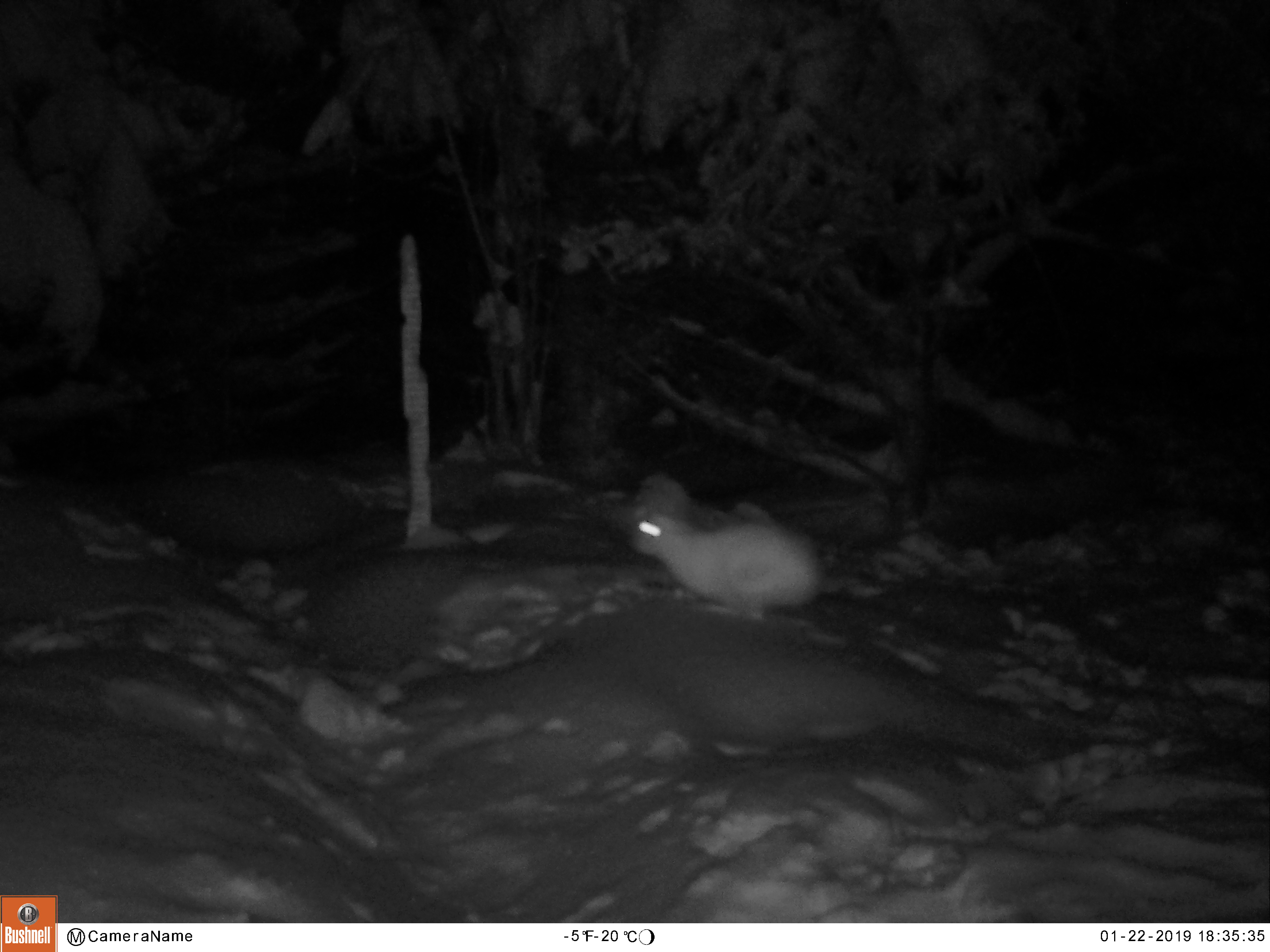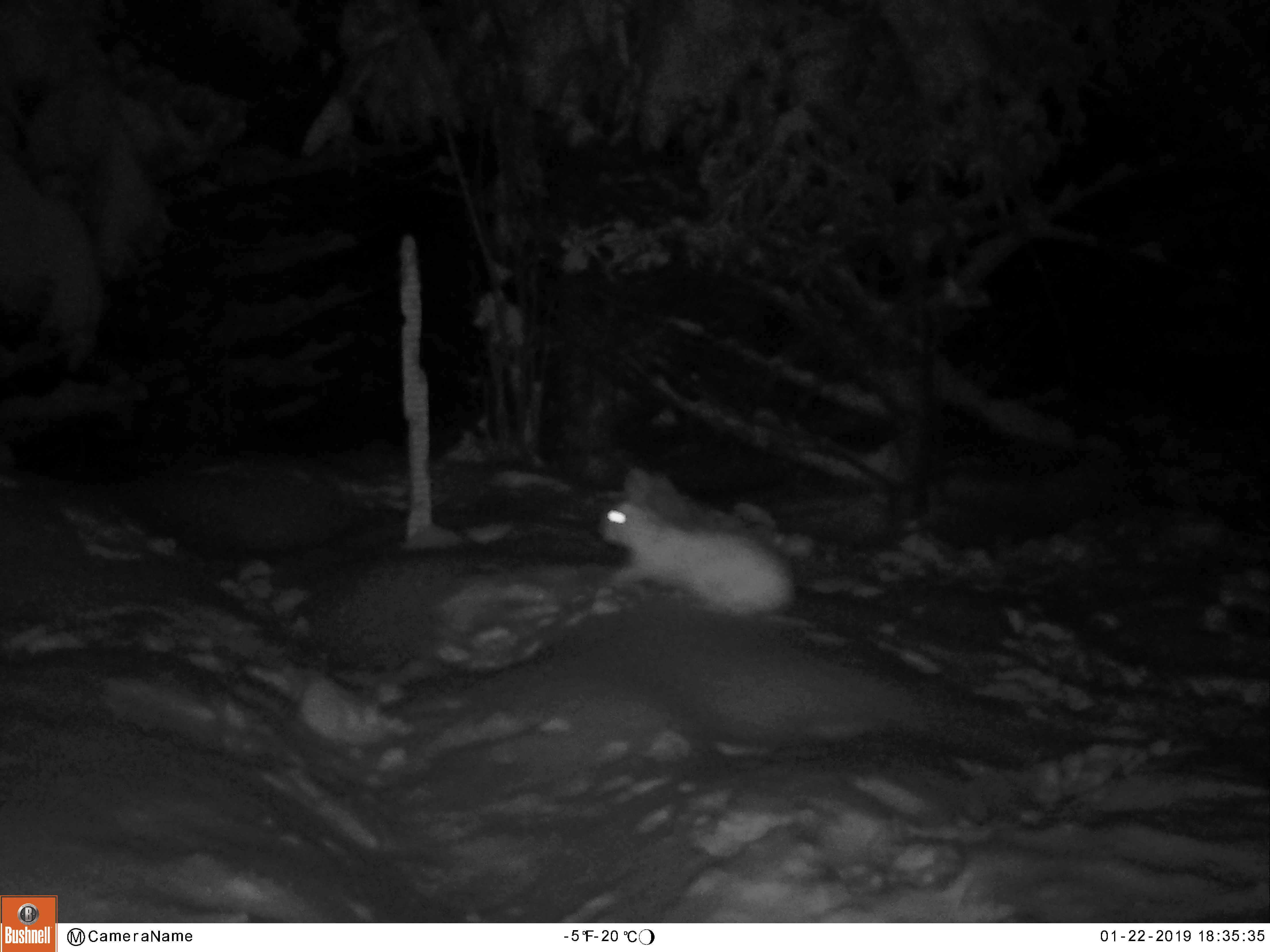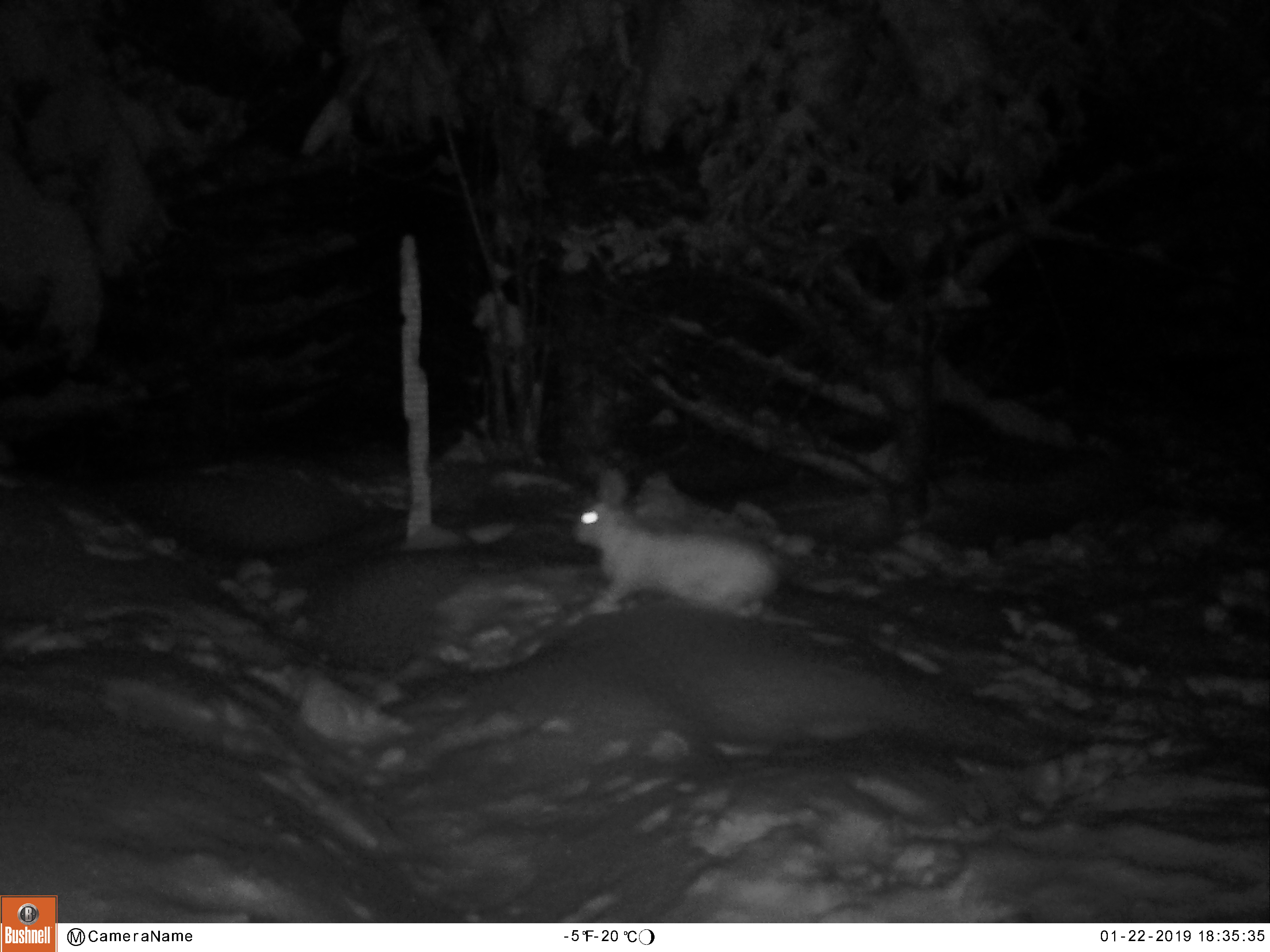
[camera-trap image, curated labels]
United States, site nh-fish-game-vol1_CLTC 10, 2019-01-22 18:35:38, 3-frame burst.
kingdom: Animalia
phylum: Chordata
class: Mammalia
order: Lagomorpha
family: Leporidae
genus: Lepus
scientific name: Lepus americanus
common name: snowshoe hare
Snowshoe hare (Lepus americanus).